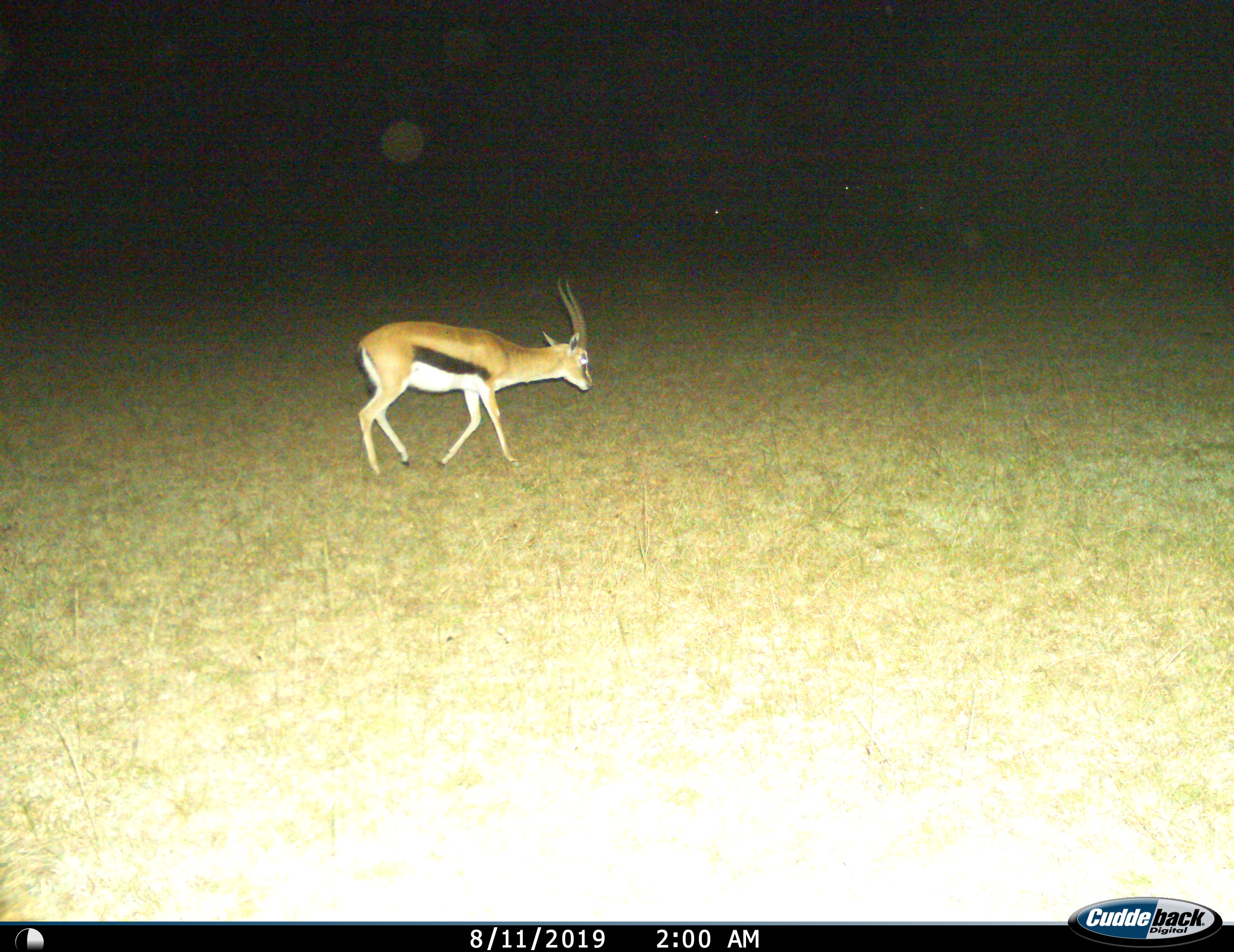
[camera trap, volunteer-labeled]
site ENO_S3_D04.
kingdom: Animalia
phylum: Chordata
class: Mammalia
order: Artiodactyla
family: Bovidae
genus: Eudorcas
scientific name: Eudorcas thomsonii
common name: thomson's gazelle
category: gazellethomsons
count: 1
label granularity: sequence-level